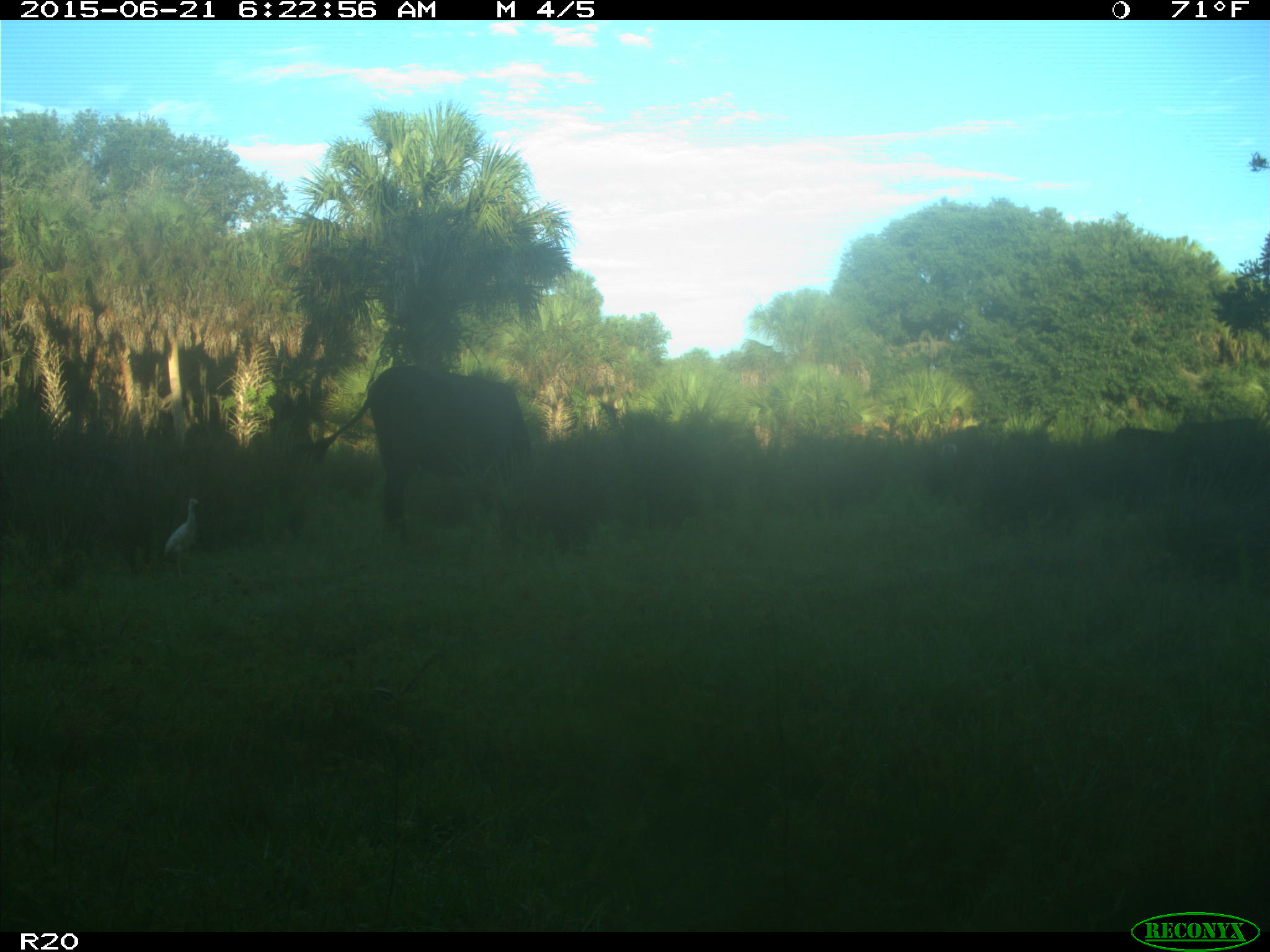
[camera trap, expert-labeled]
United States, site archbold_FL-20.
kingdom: Animalia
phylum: Chordata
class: Mammalia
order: Artiodactyla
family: Bovidae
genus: Bos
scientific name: Bos taurus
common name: domestic cow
Bos taurus (domestic cow).